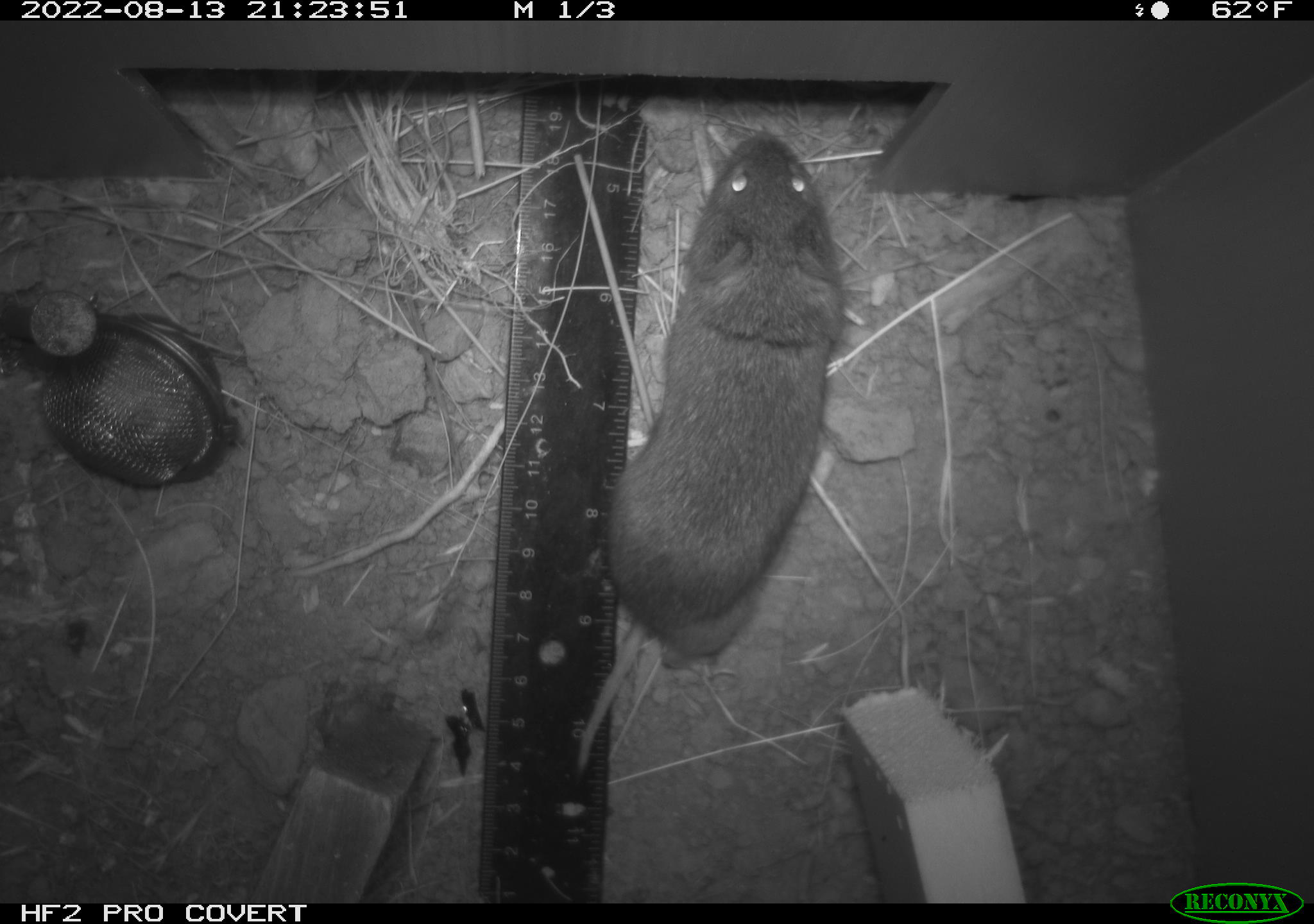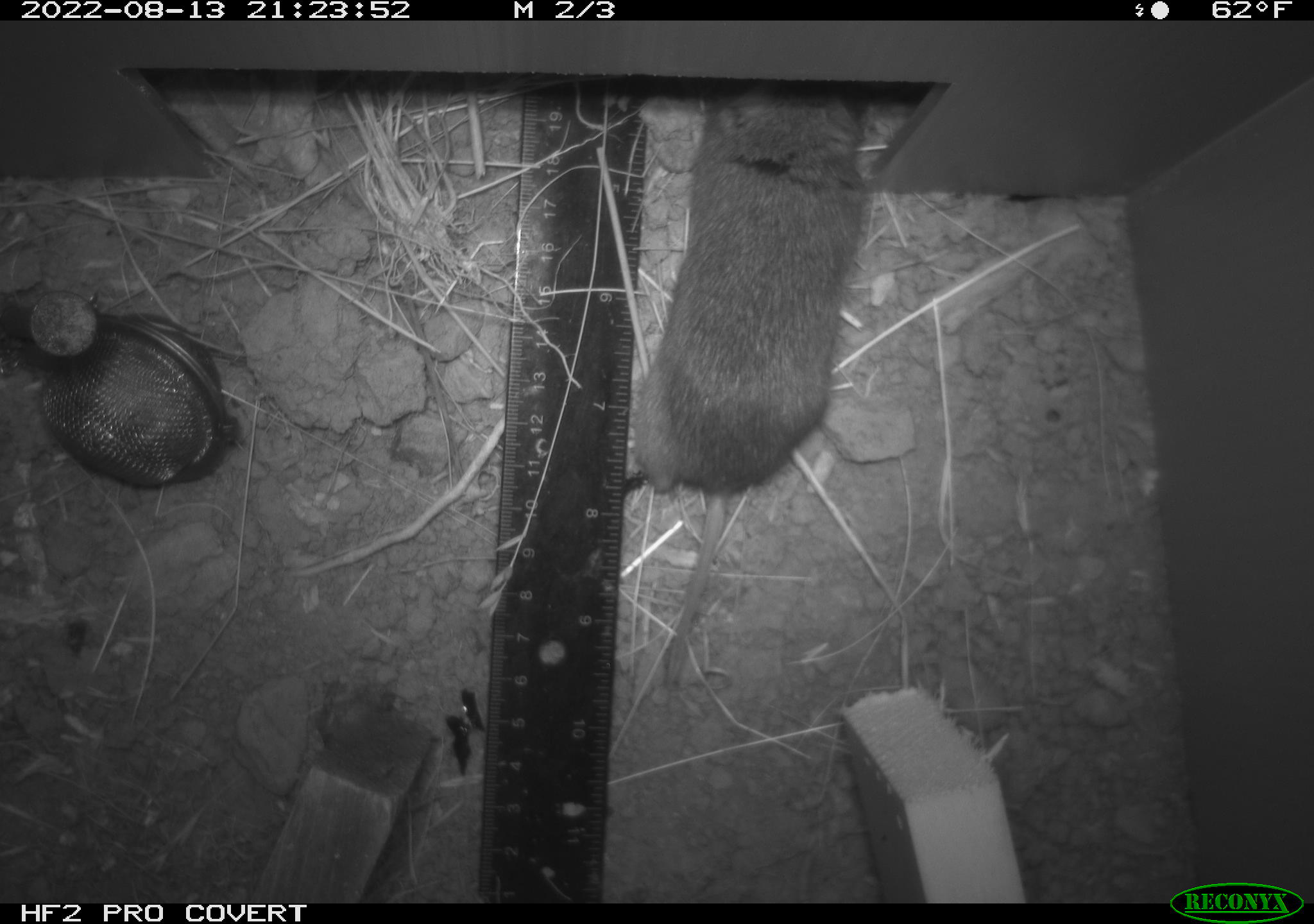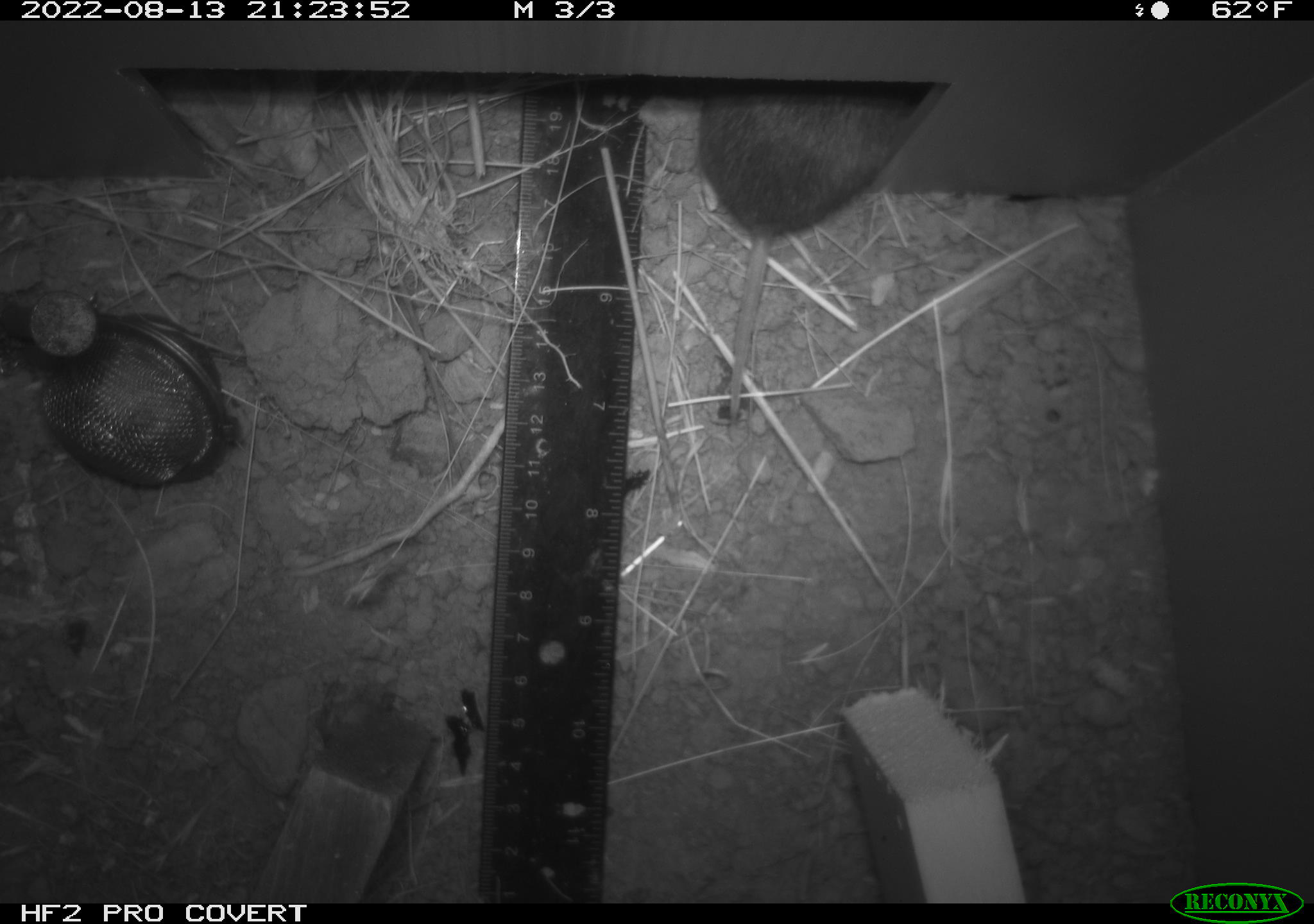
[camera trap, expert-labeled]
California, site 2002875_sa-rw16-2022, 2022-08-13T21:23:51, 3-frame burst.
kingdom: Animalia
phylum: Chordata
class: Mammalia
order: Rodentia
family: Cricetidae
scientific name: Arvicolinae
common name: voles, lemmings, and muskrats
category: arvicolinae subfamily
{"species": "arvicolinae subfamily (voles, lemmings, and muskrats) (Arvicolinae)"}